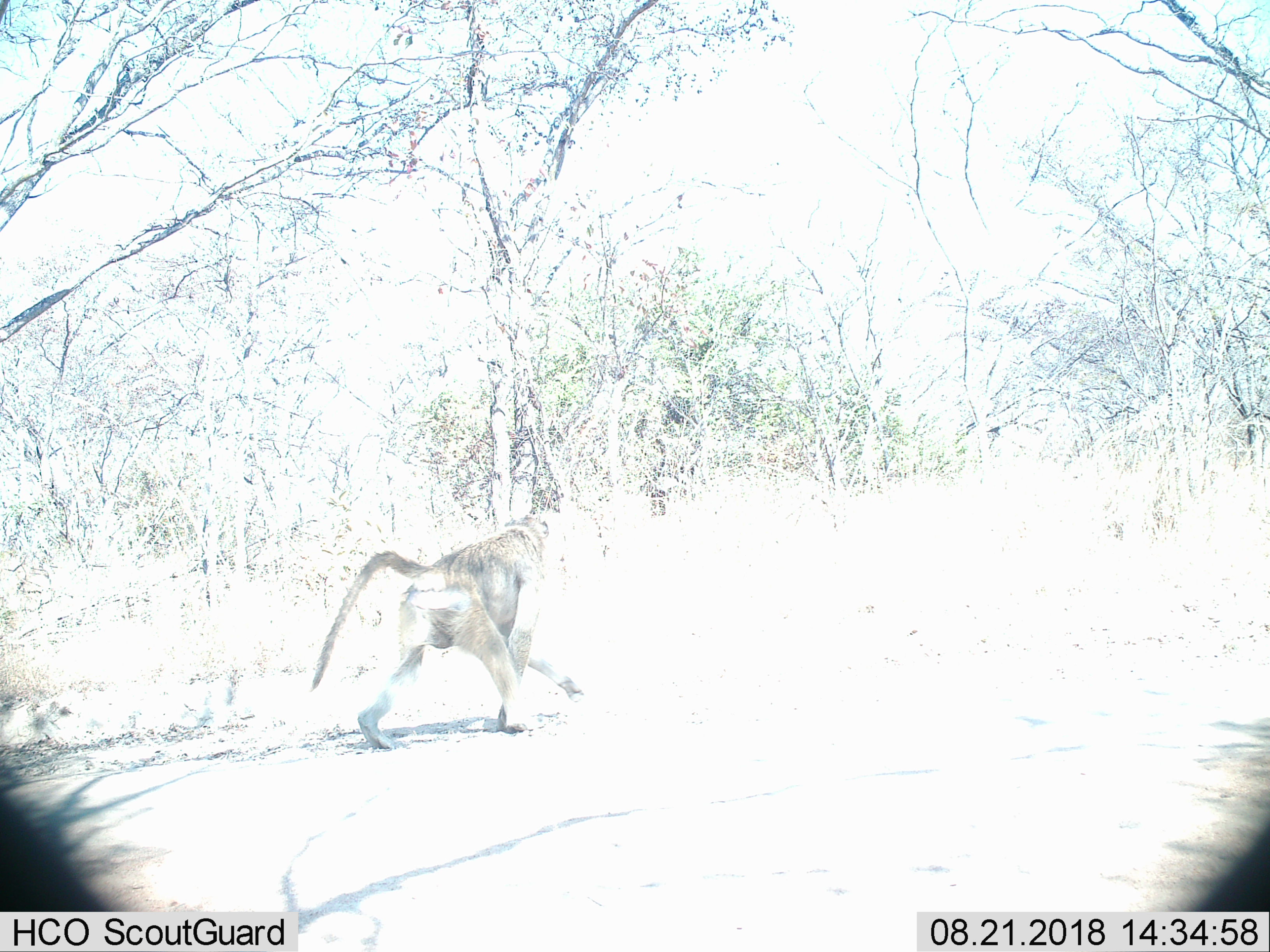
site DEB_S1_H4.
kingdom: Animalia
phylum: Chordata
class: Mammalia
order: Primates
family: Cercopithecidae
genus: Papio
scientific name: Papio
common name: baboon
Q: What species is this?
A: Baboon (Papio).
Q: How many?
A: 1.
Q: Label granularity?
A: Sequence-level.